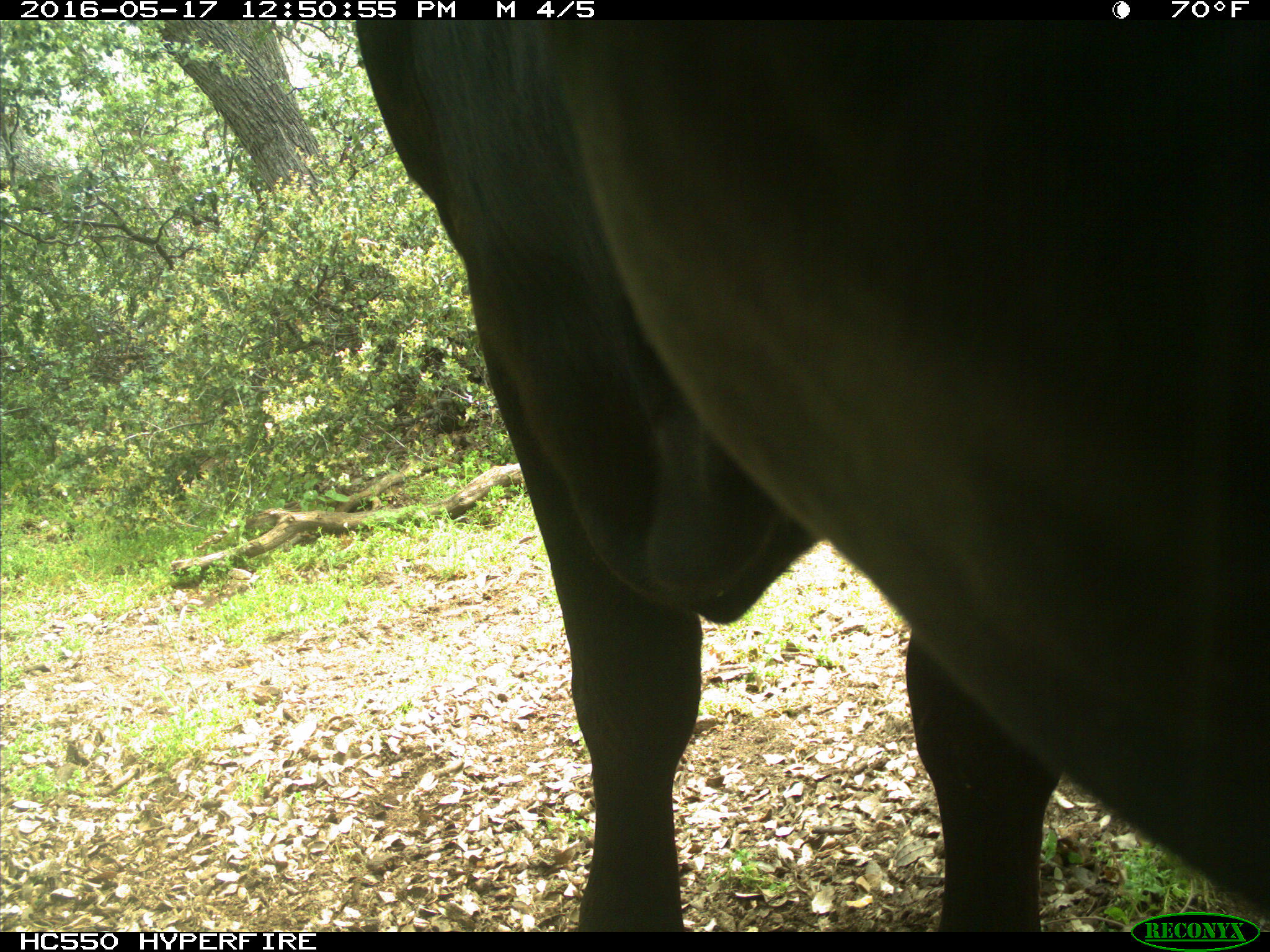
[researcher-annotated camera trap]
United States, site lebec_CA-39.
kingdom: Animalia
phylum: Chordata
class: Mammalia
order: Artiodactyla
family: Bovidae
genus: Bos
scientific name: Bos taurus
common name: domestic cow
Bos taurus (domestic cow).